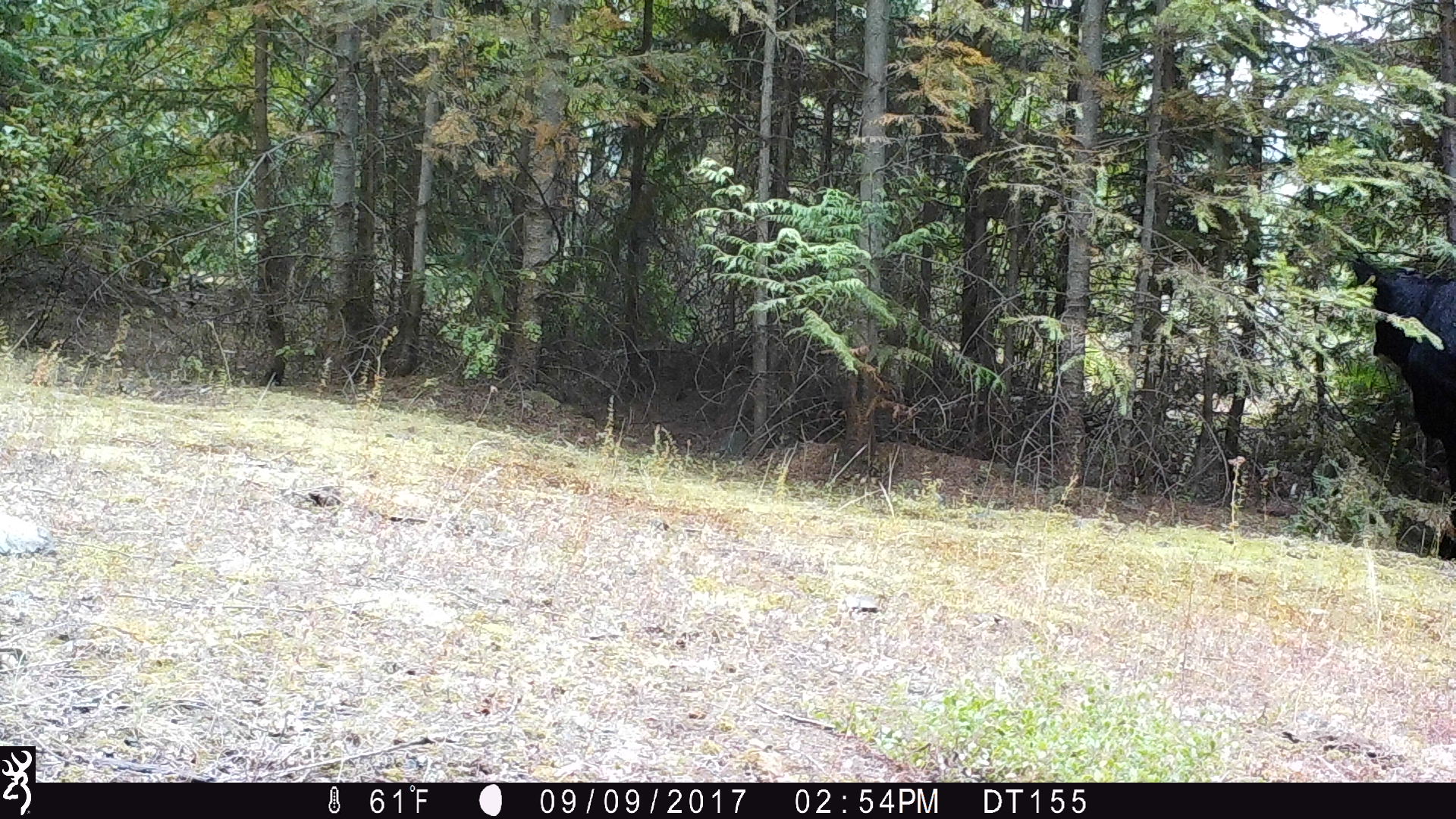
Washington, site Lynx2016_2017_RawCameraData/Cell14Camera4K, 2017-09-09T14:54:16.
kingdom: Animalia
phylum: Chordata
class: Mammalia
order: Artiodactyla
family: Bovidae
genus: Bos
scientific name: Bos taurus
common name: domestic cattle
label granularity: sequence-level